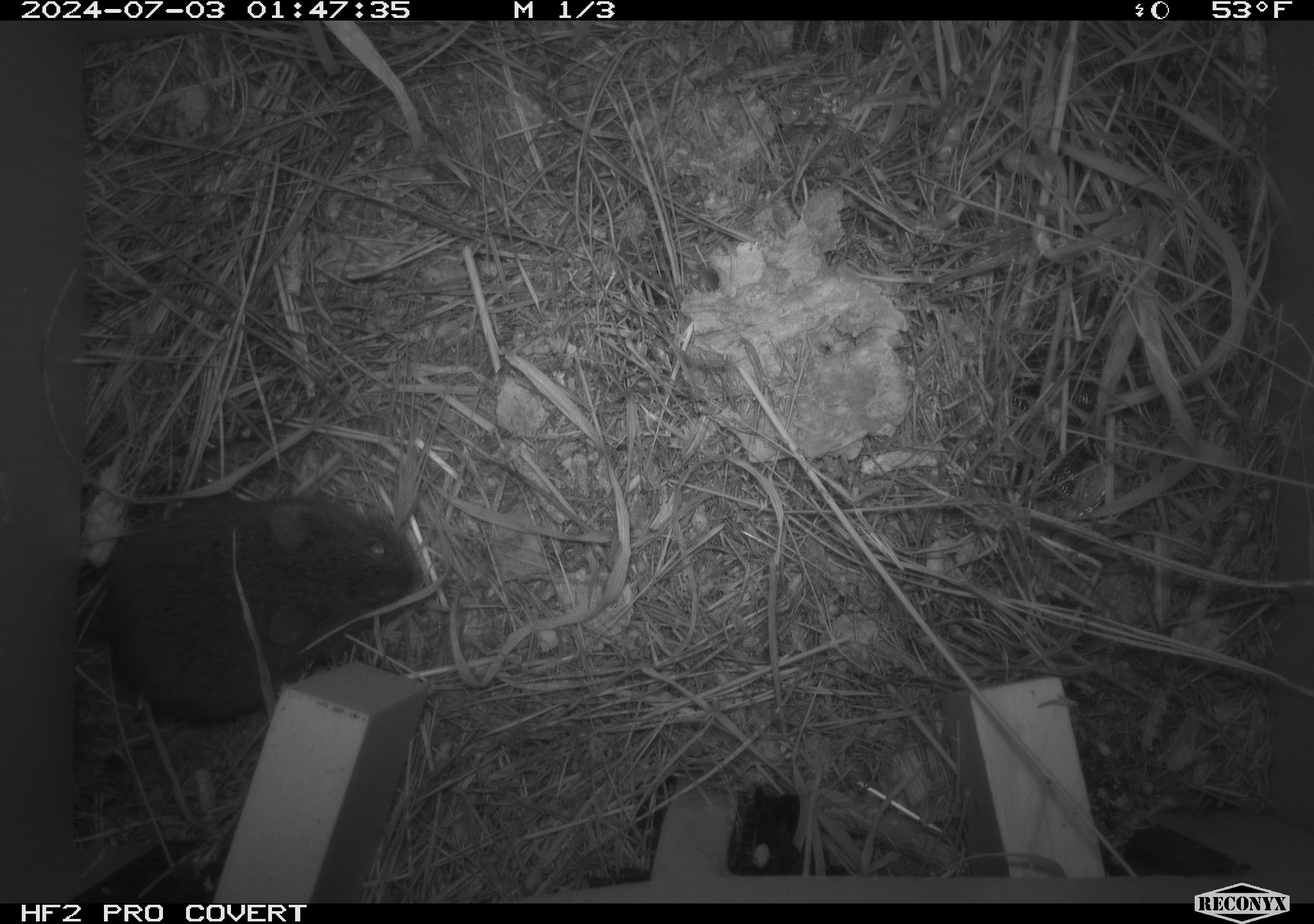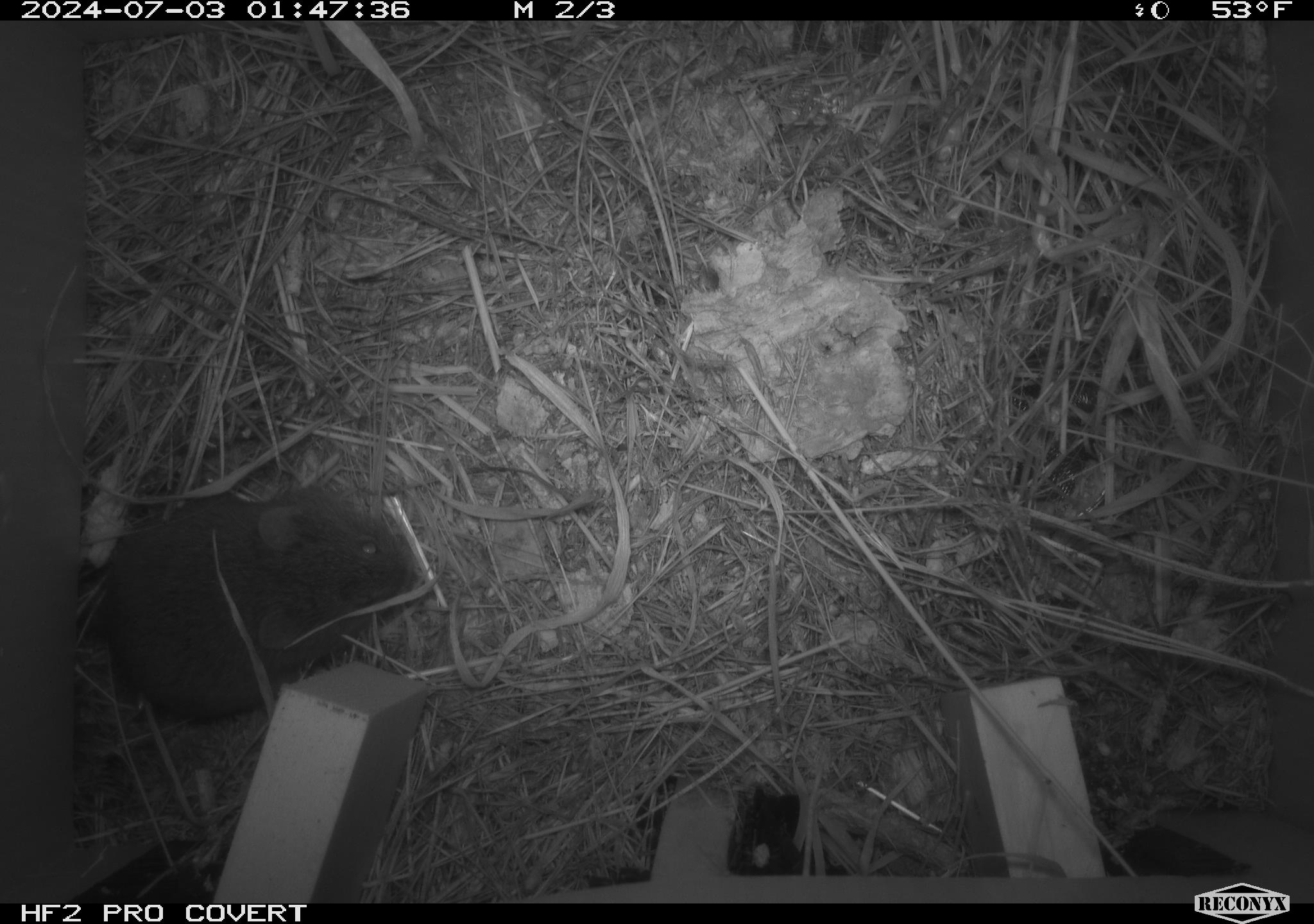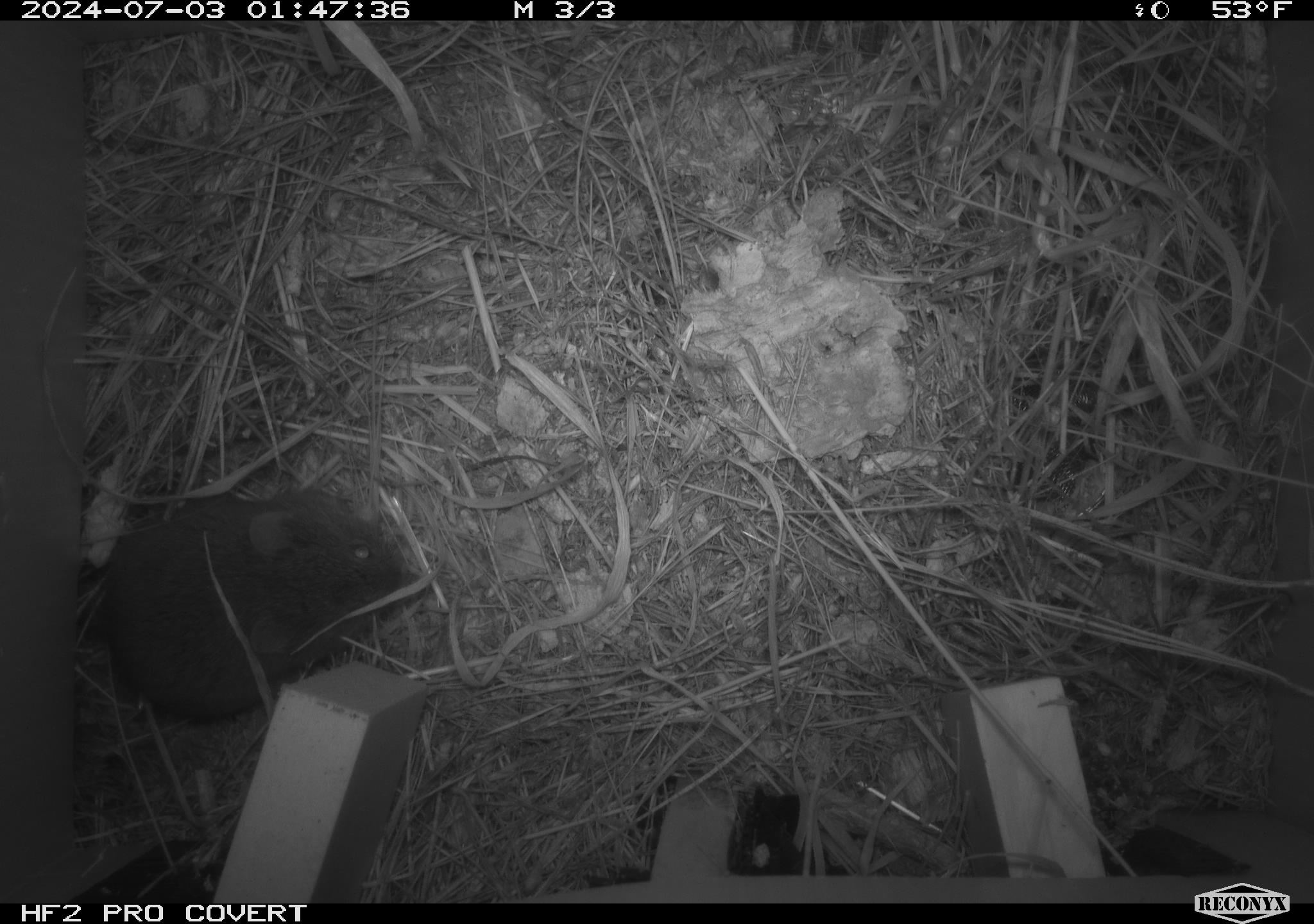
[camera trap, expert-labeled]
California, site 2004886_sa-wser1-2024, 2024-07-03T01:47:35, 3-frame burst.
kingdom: Animalia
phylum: Chordata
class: Mammalia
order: Rodentia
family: Cricetidae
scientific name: Arvicolinae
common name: voles, lemmings, and muskrats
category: arvicolinae subfamily